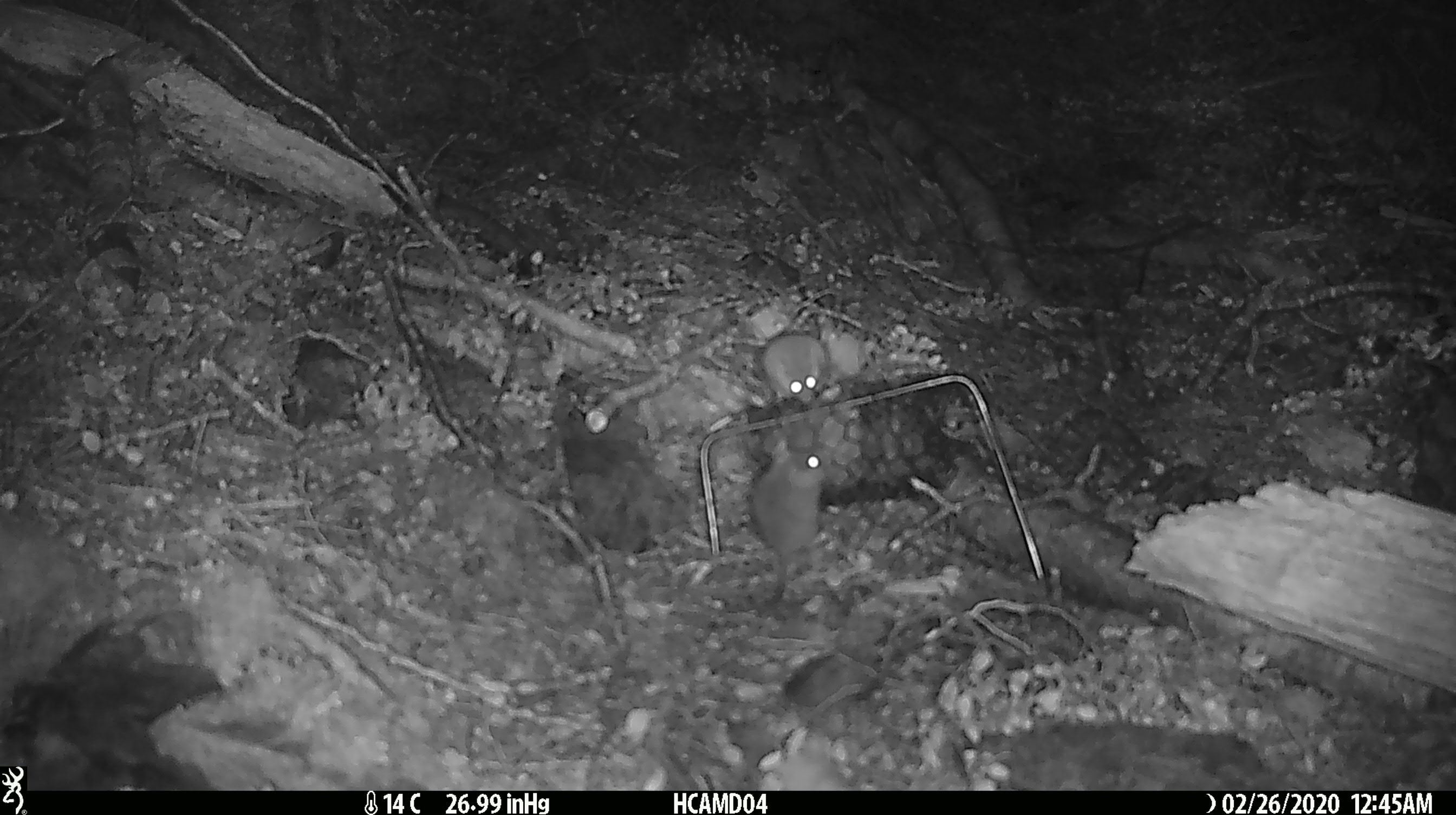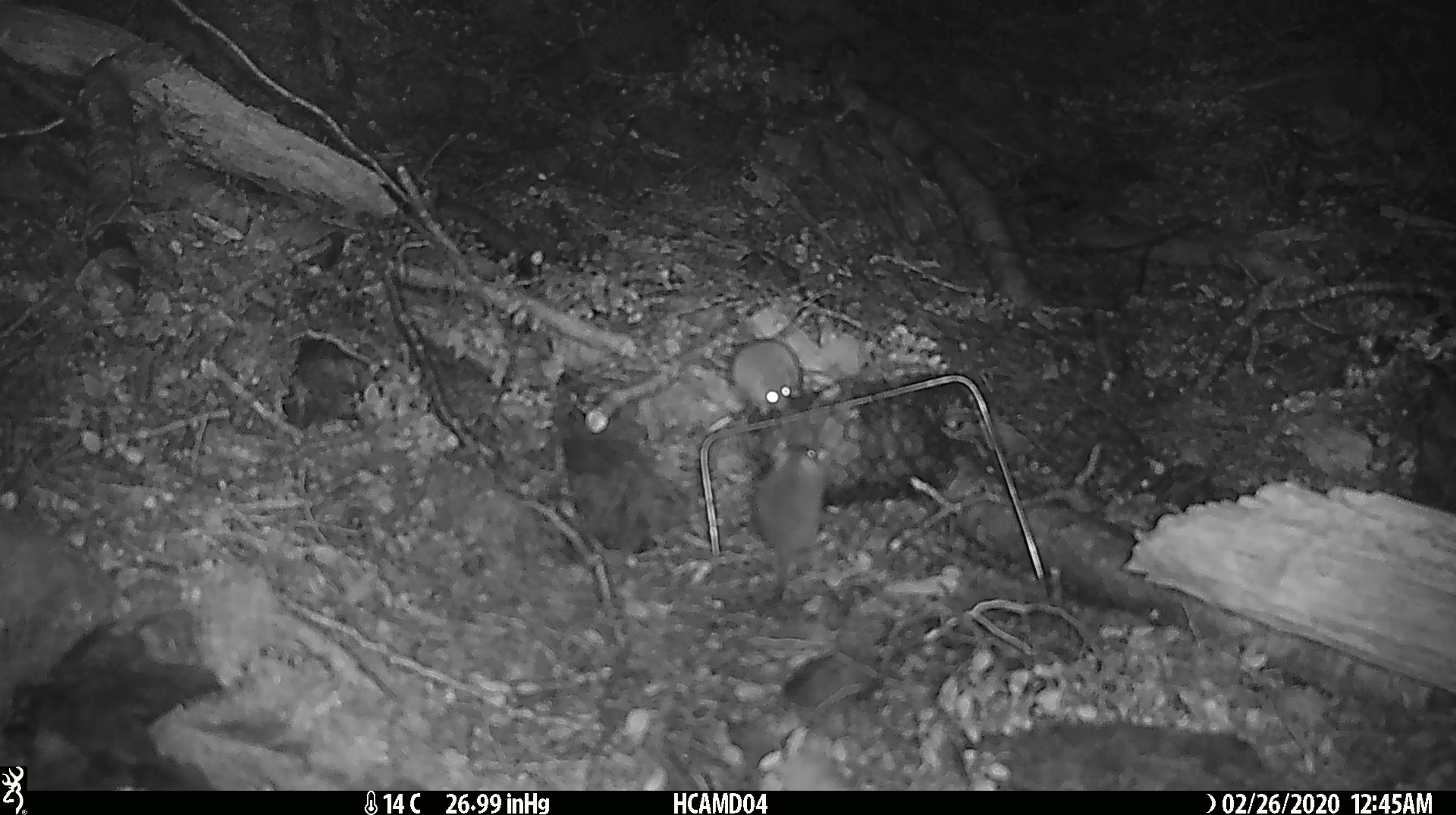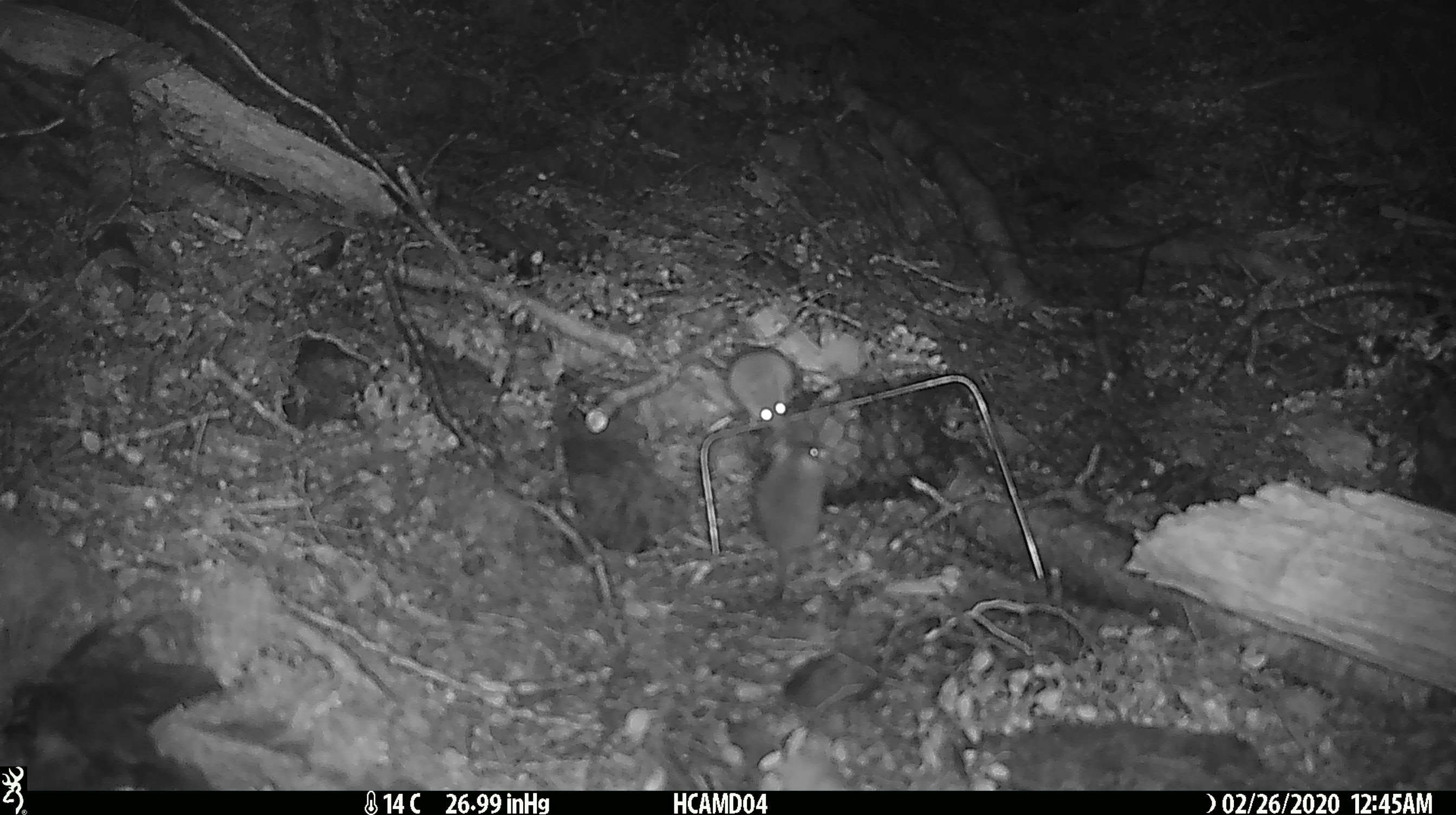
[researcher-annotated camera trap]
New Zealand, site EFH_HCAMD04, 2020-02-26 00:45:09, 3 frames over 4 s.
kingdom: Animalia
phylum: Chordata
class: Mammalia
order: Rodentia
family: Muridae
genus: Mus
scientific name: Mus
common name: mouse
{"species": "mouse (Mus)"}